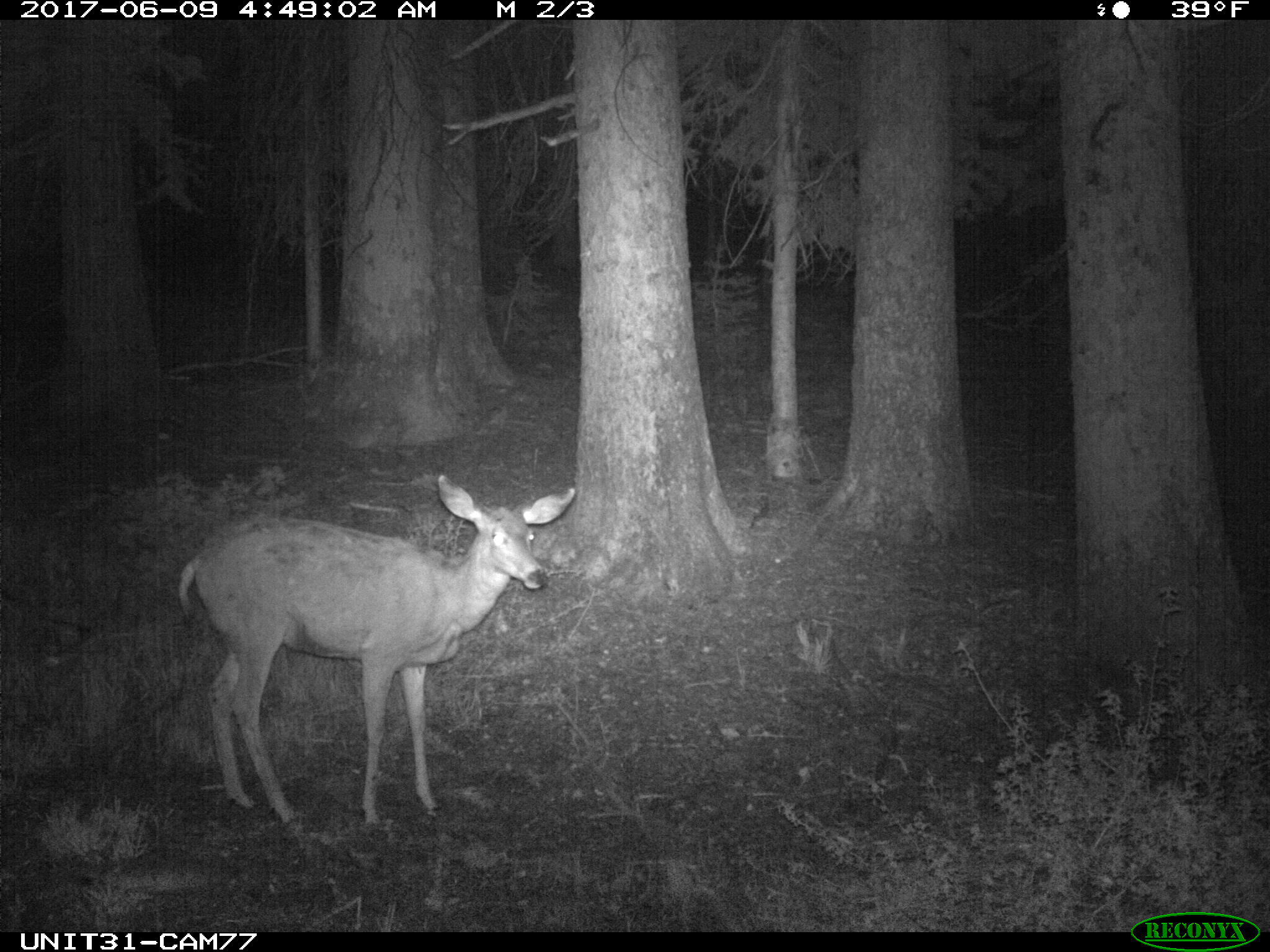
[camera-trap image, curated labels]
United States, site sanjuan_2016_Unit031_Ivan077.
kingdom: Animalia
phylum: Chordata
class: Mammalia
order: Artiodactyla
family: Cervidae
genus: Odocoileus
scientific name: Odocoileus hemionus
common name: mule deer